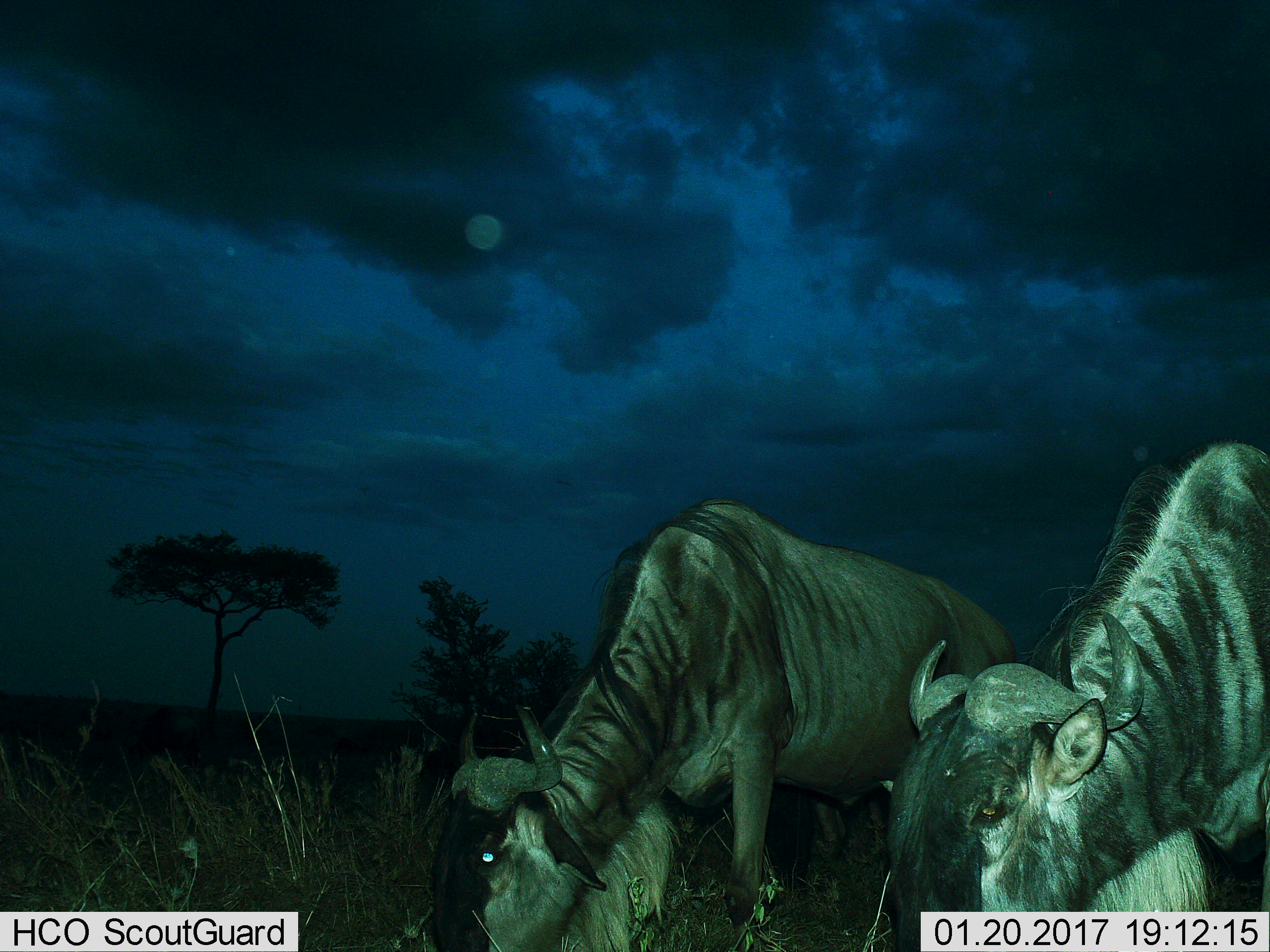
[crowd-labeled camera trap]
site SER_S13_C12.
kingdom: Animalia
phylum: Chordata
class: Mammalia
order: Artiodactyla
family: Bovidae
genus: Connochaetes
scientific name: Connochaetes taurinus taurinus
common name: blue wildebeest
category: wildebeestblue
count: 2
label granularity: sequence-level